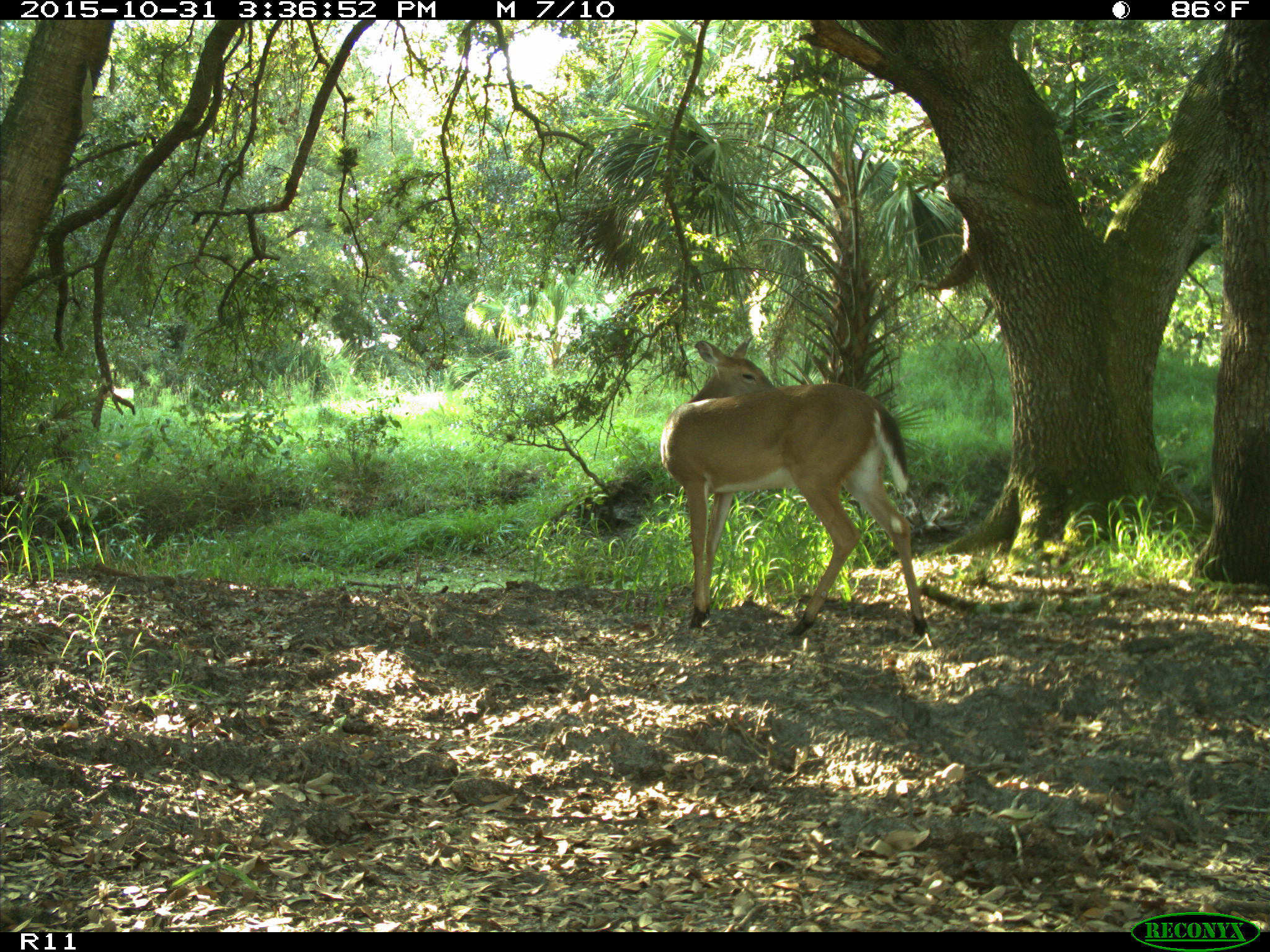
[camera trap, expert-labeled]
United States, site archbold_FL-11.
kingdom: Animalia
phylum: Chordata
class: Mammalia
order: Artiodactyla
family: Cervidae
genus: Odocoileus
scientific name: Odocoileus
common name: deer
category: unidentified deer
Unidentified deer (deer) (Odocoileus).